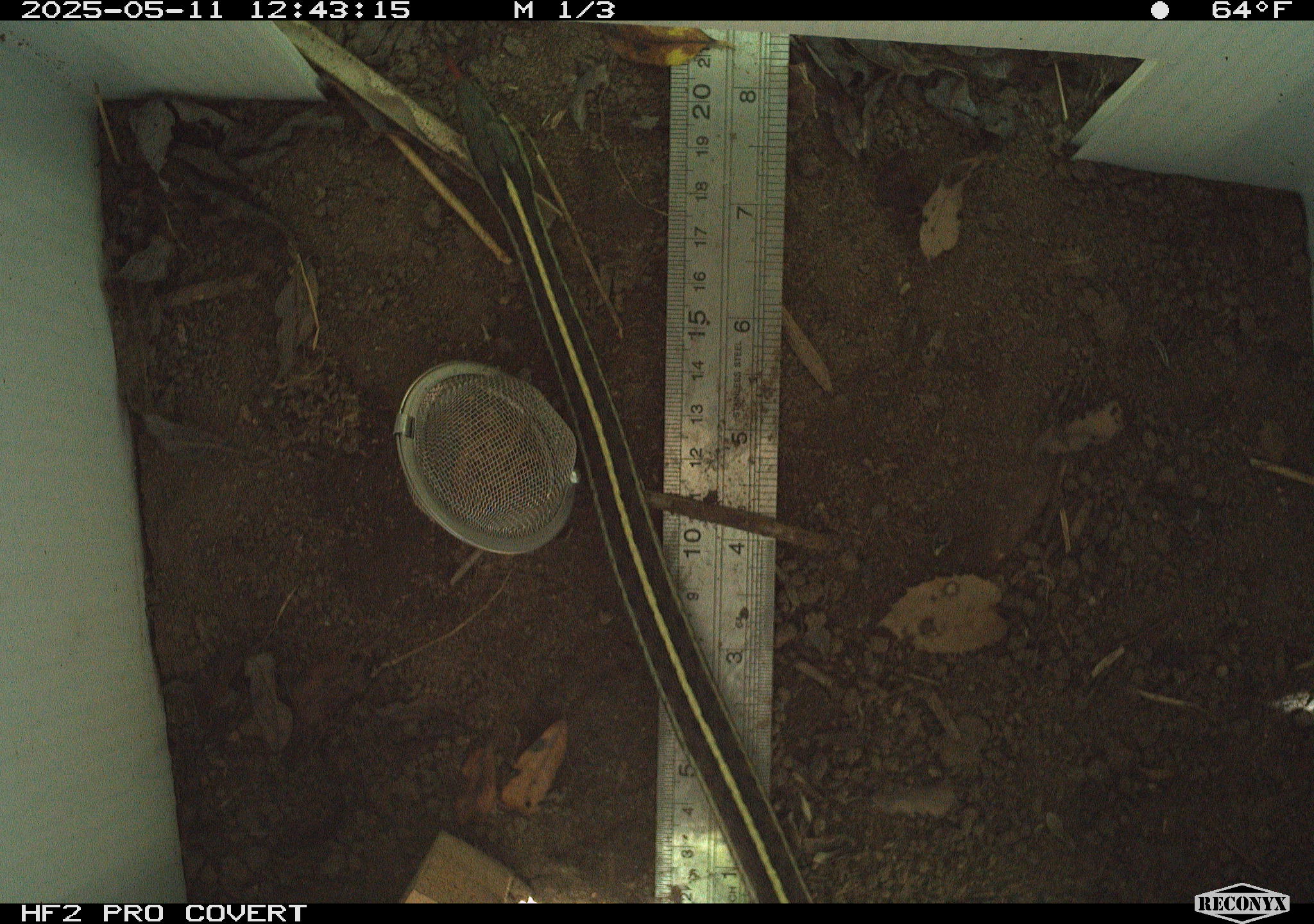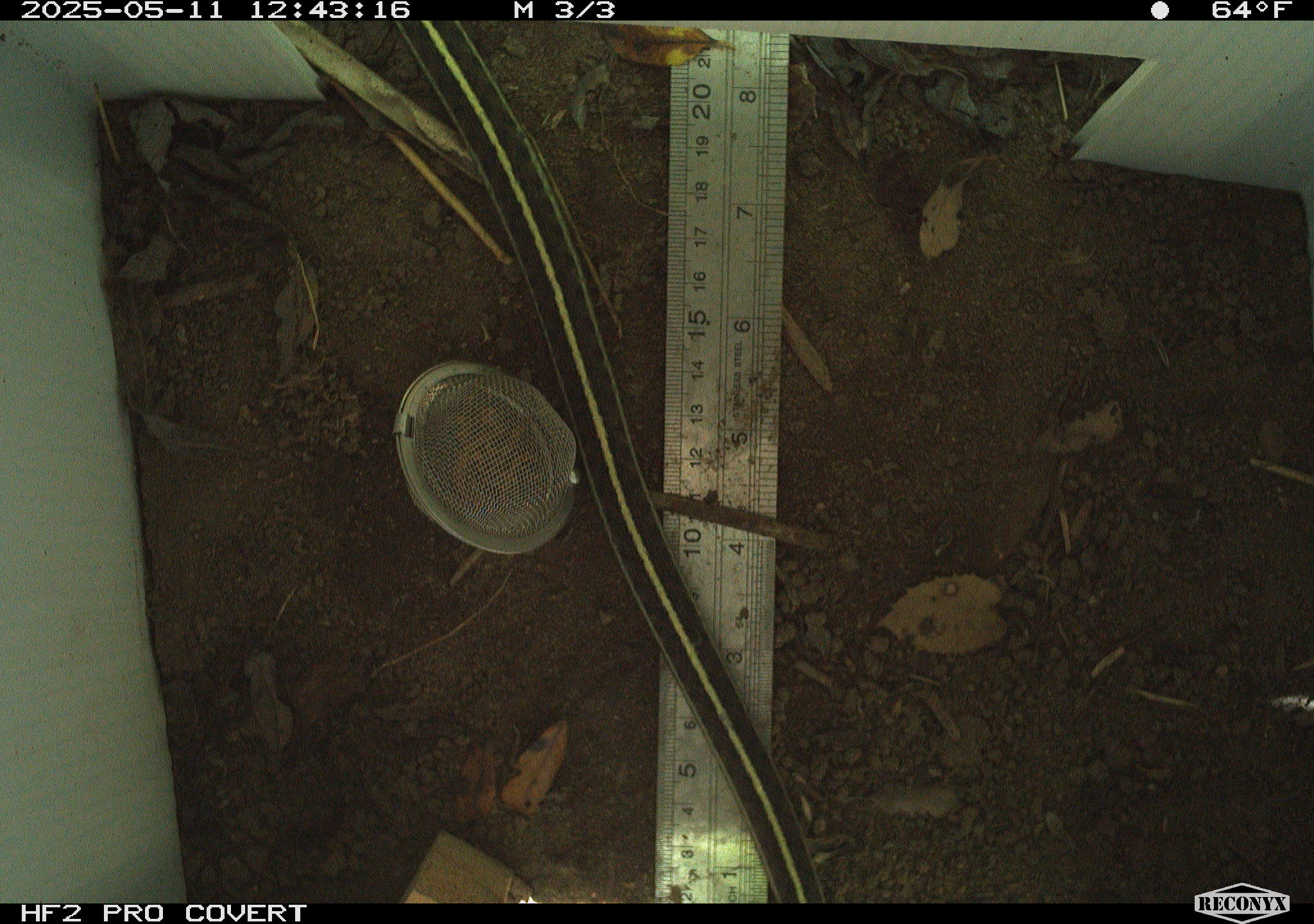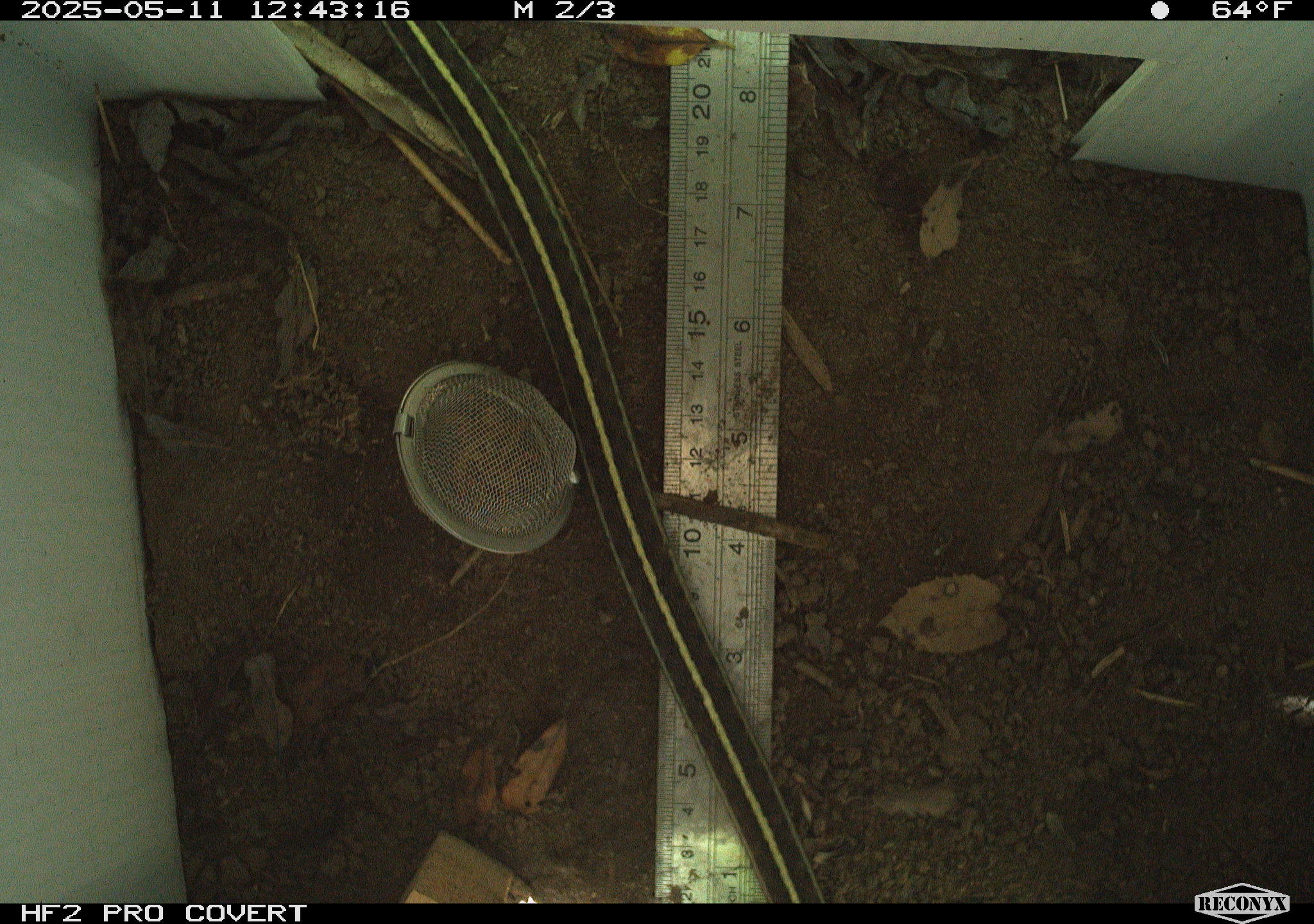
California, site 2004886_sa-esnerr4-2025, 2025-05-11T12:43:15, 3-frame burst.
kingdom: Animalia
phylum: Chordata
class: Reptilia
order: Squamata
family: Colubridae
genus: Thamnophis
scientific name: Thamnophis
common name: american gartersnakes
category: thamnophis species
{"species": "thamnophis species (american gartersnakes) (Thamnophis)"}